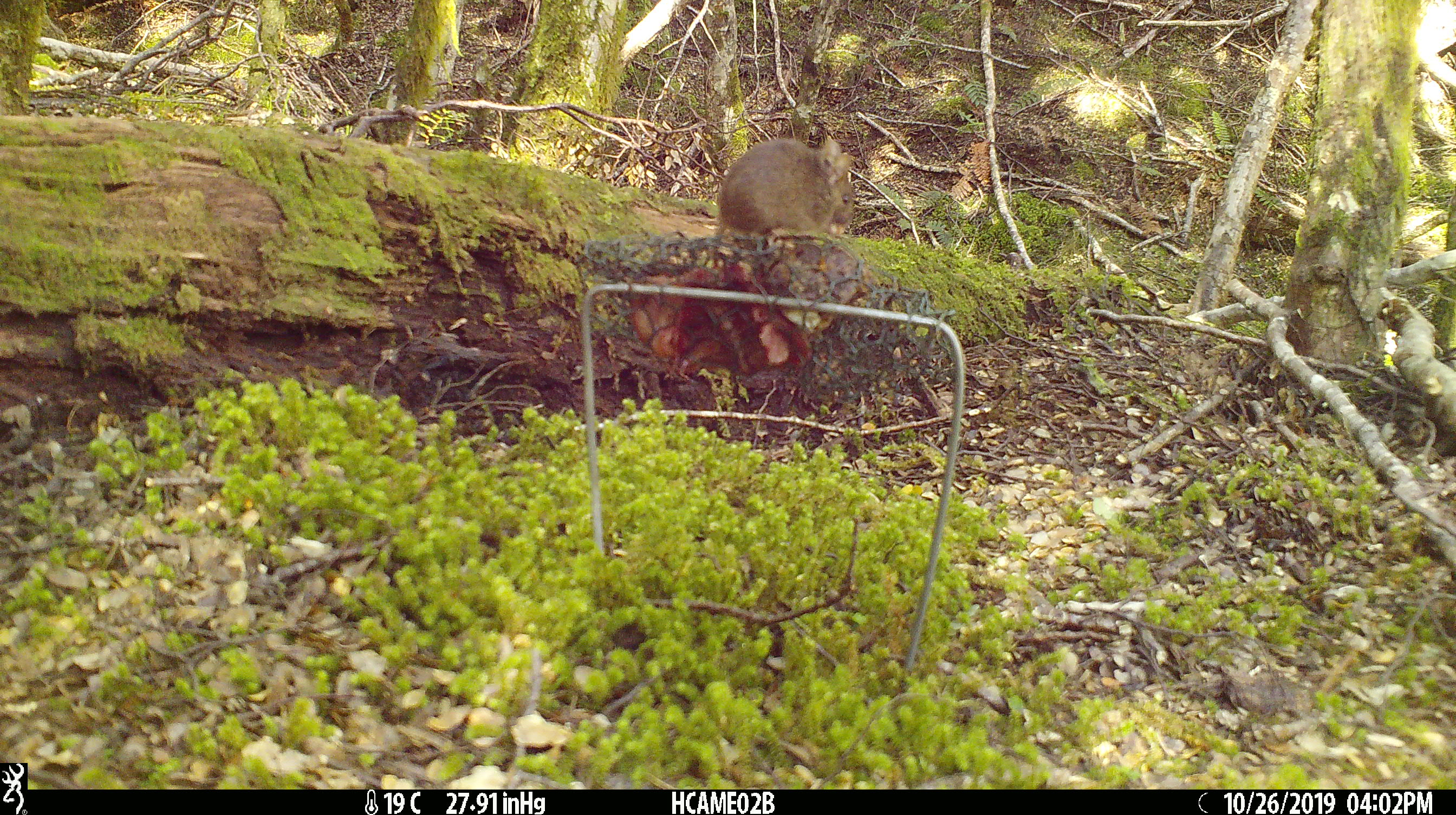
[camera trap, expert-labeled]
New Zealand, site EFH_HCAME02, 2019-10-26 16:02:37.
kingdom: Animalia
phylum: Chordata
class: Mammalia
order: Rodentia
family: Muridae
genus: Mus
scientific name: Mus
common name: mouse